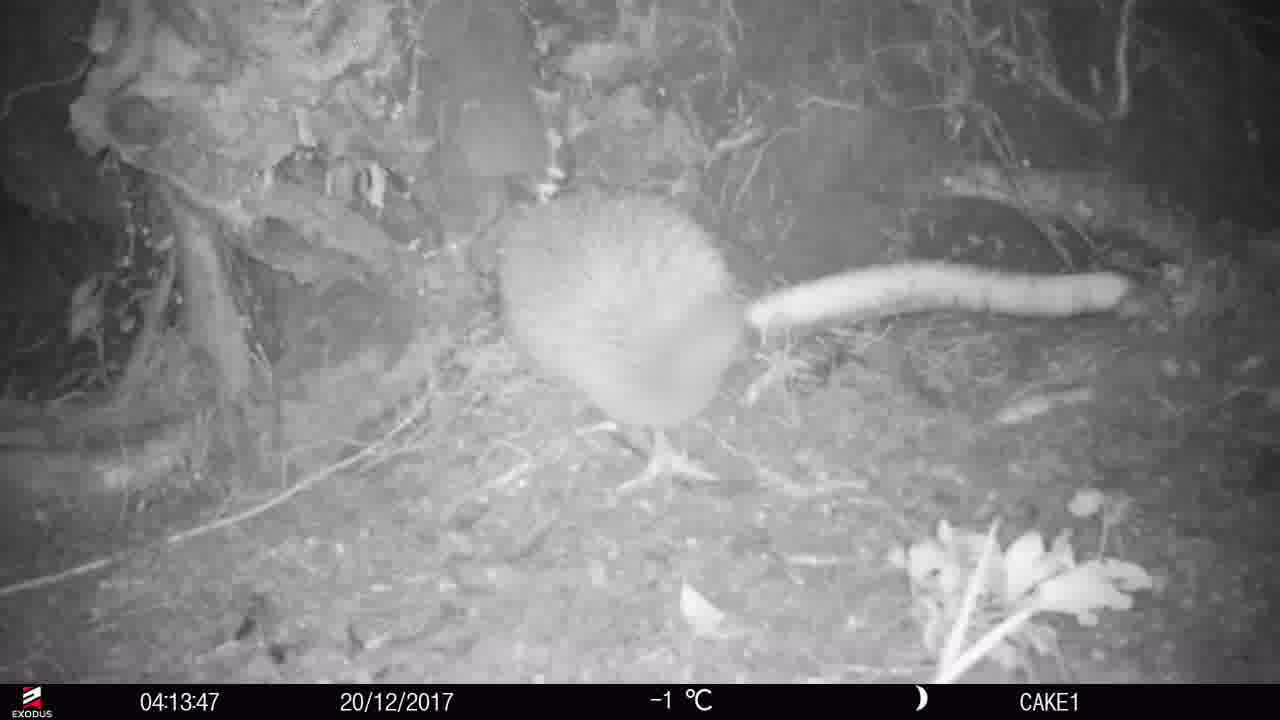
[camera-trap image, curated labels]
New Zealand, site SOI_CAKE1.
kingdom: Animalia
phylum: Chordata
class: Aves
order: Apterygiformes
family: Apterygidae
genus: Apteryx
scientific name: Apteryx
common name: kiwi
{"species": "kiwi (Apteryx)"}